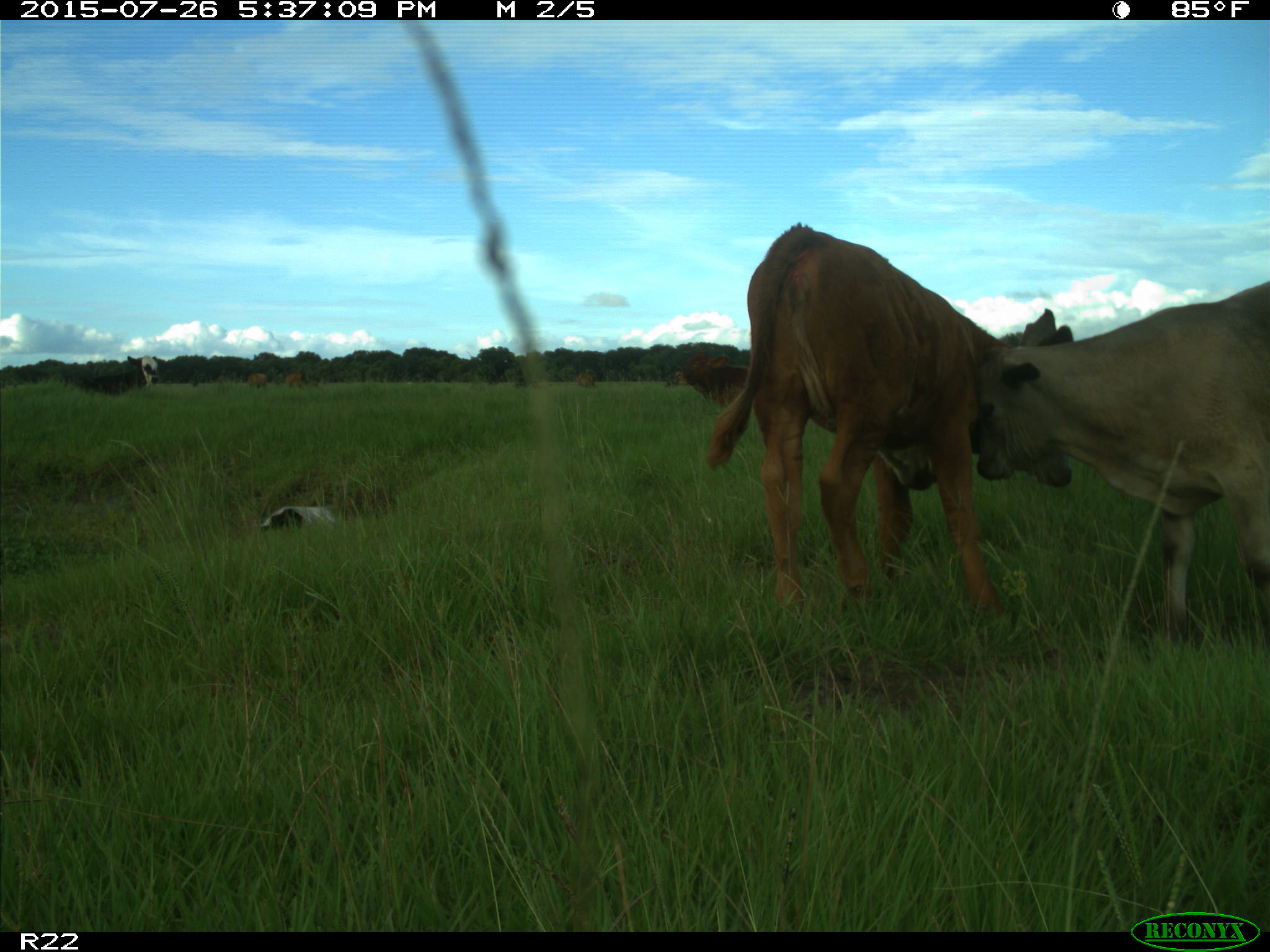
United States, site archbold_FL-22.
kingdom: Animalia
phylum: Chordata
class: Mammalia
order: Artiodactyla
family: Bovidae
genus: Bos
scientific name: Bos taurus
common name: domestic cow